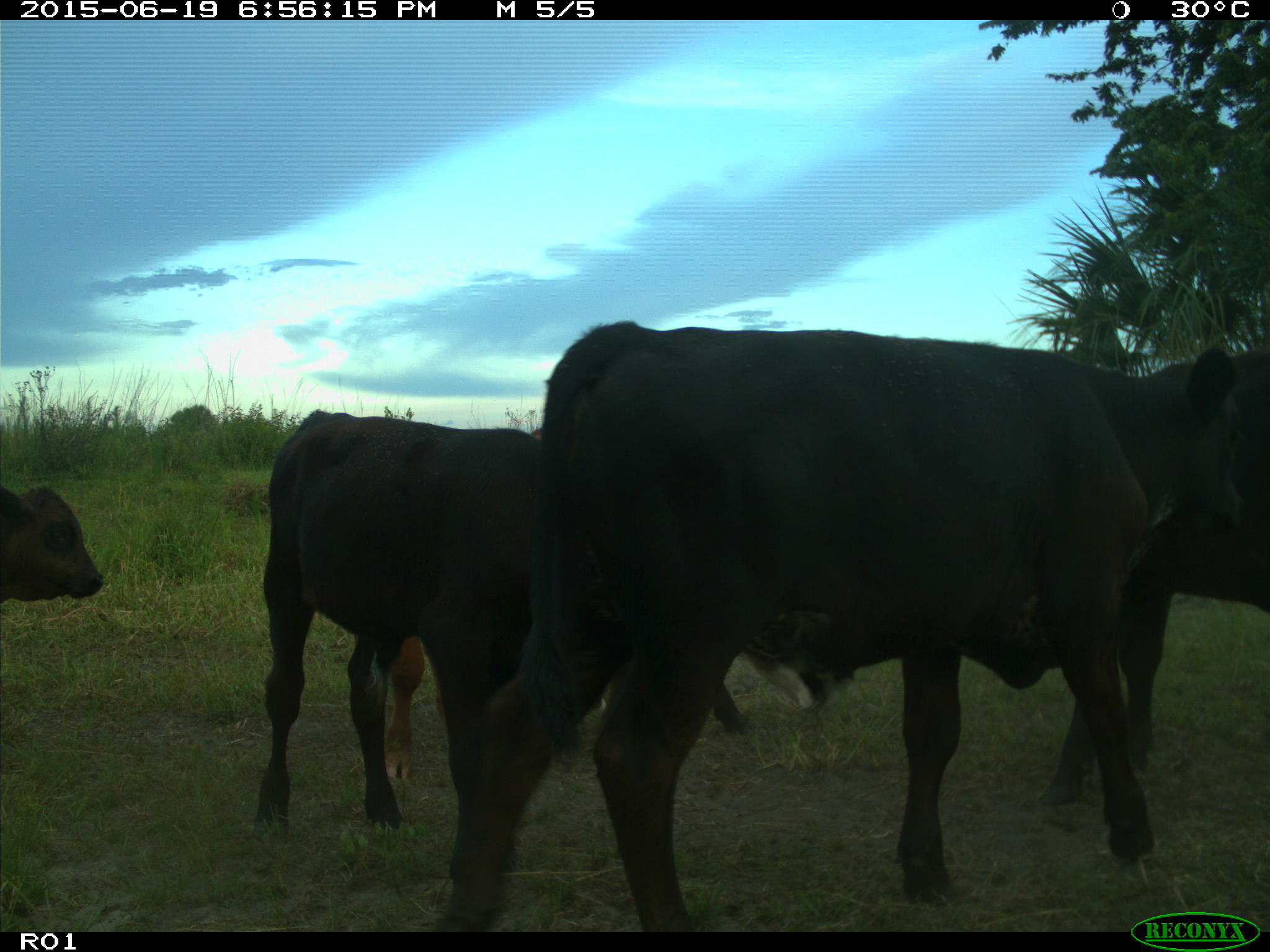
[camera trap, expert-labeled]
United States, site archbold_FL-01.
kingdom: Animalia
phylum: Chordata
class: Mammalia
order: Artiodactyla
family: Bovidae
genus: Bos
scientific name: Bos taurus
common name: domestic cow